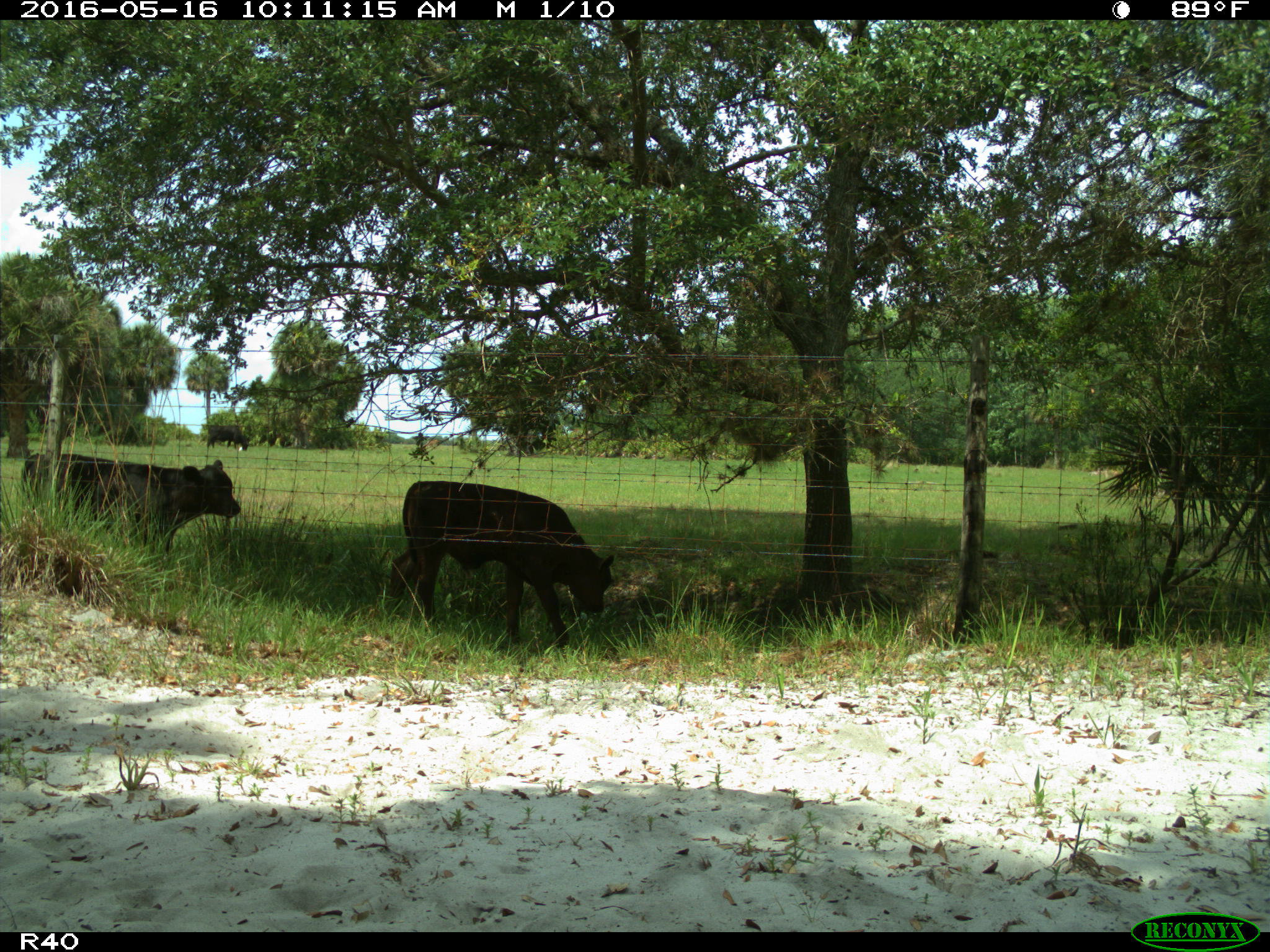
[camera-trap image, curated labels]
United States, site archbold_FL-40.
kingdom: Animalia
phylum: Chordata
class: Mammalia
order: Artiodactyla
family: Bovidae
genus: Bos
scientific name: Bos taurus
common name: domestic cow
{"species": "Bos taurus (domestic cow)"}